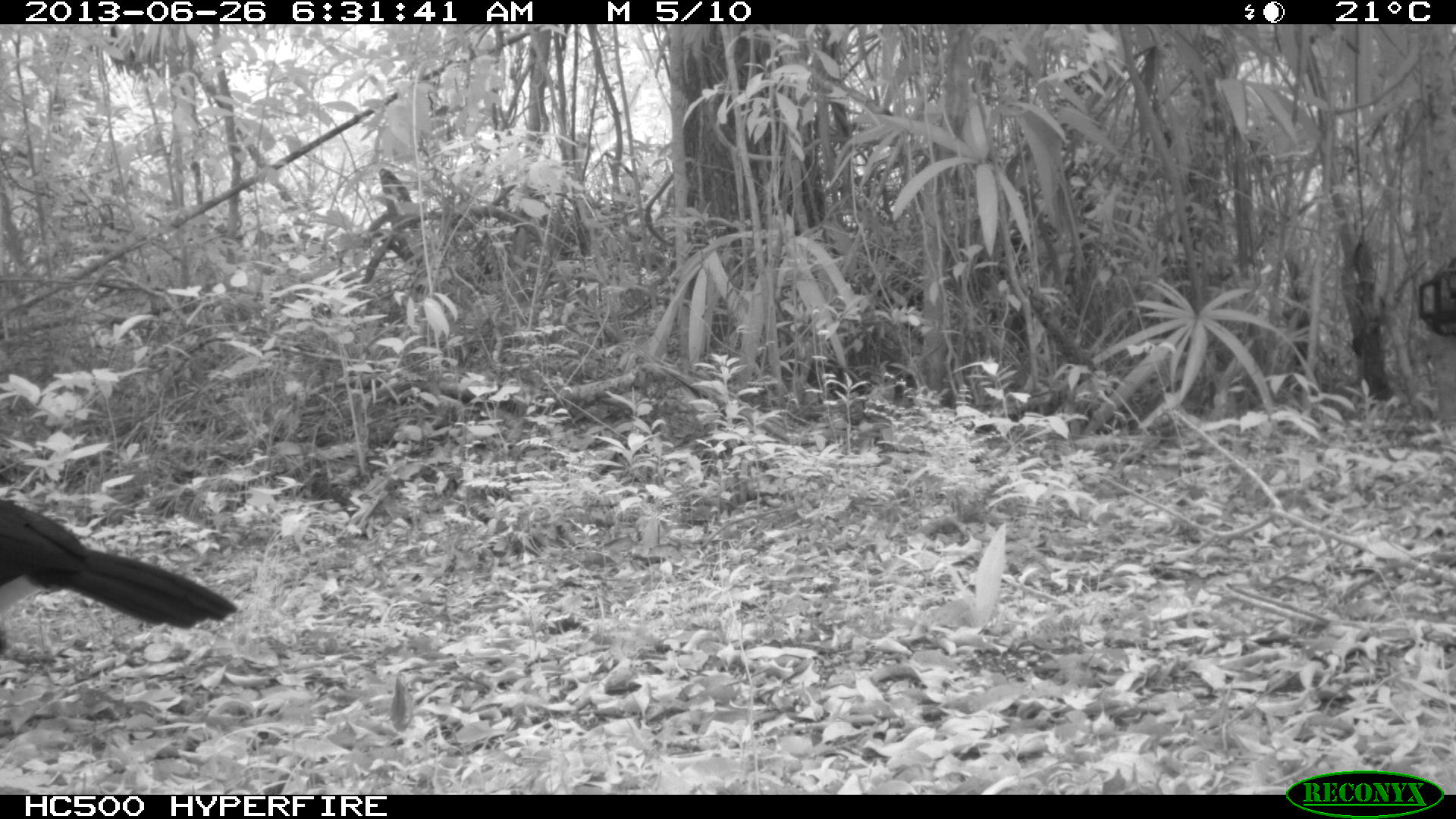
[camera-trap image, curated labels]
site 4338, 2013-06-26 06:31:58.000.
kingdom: Animalia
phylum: Chordata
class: Aves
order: Galliformes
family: Cracidae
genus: Crax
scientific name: Crax rubra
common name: great curassow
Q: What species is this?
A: Crax rubra (great curassow).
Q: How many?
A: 1.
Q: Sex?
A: Male.